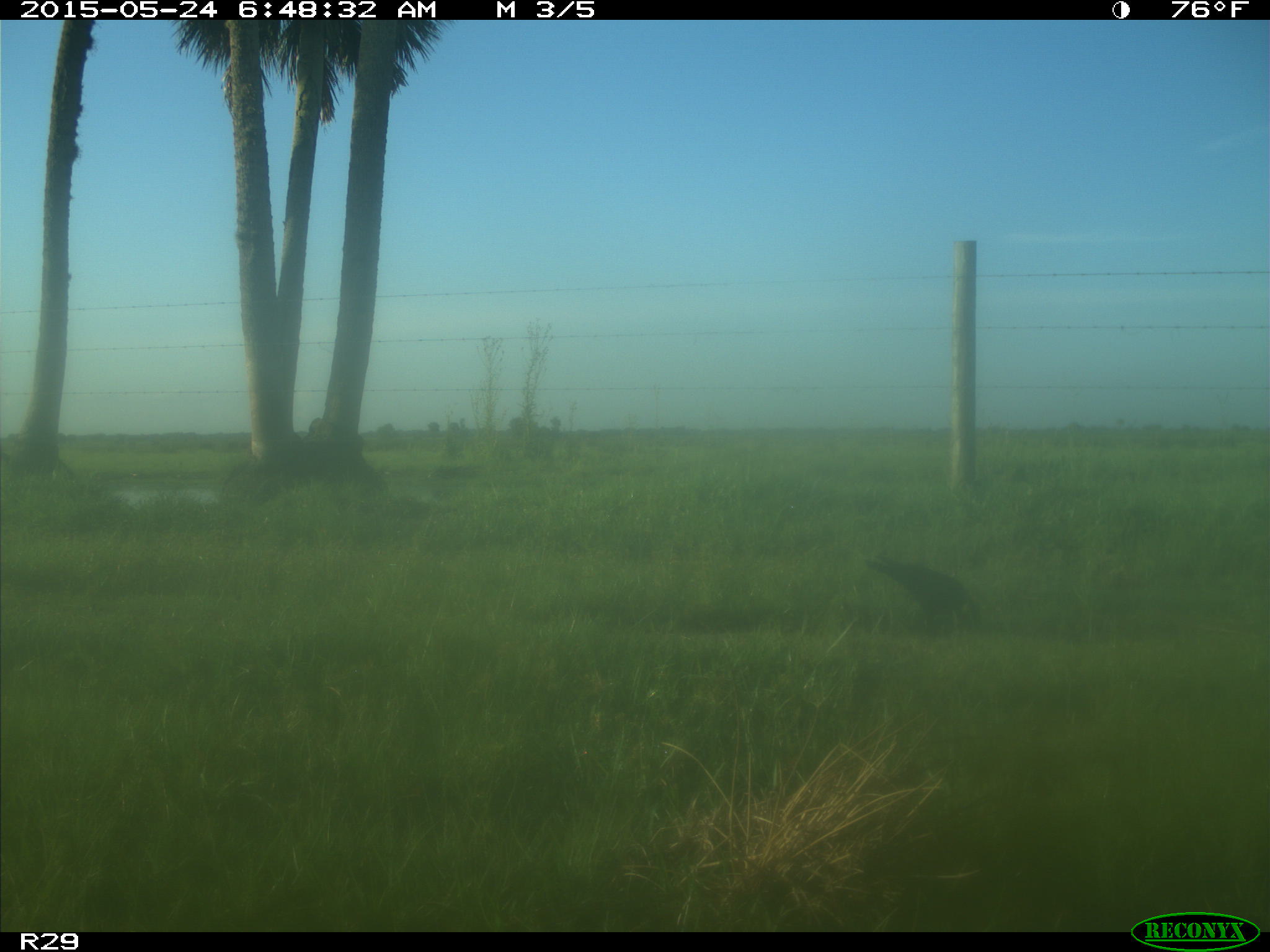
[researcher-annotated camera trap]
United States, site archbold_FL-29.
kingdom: Animalia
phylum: Chordata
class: Aves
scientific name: Aves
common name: birds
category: unidentified bird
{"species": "unidentified bird (birds) (Aves)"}